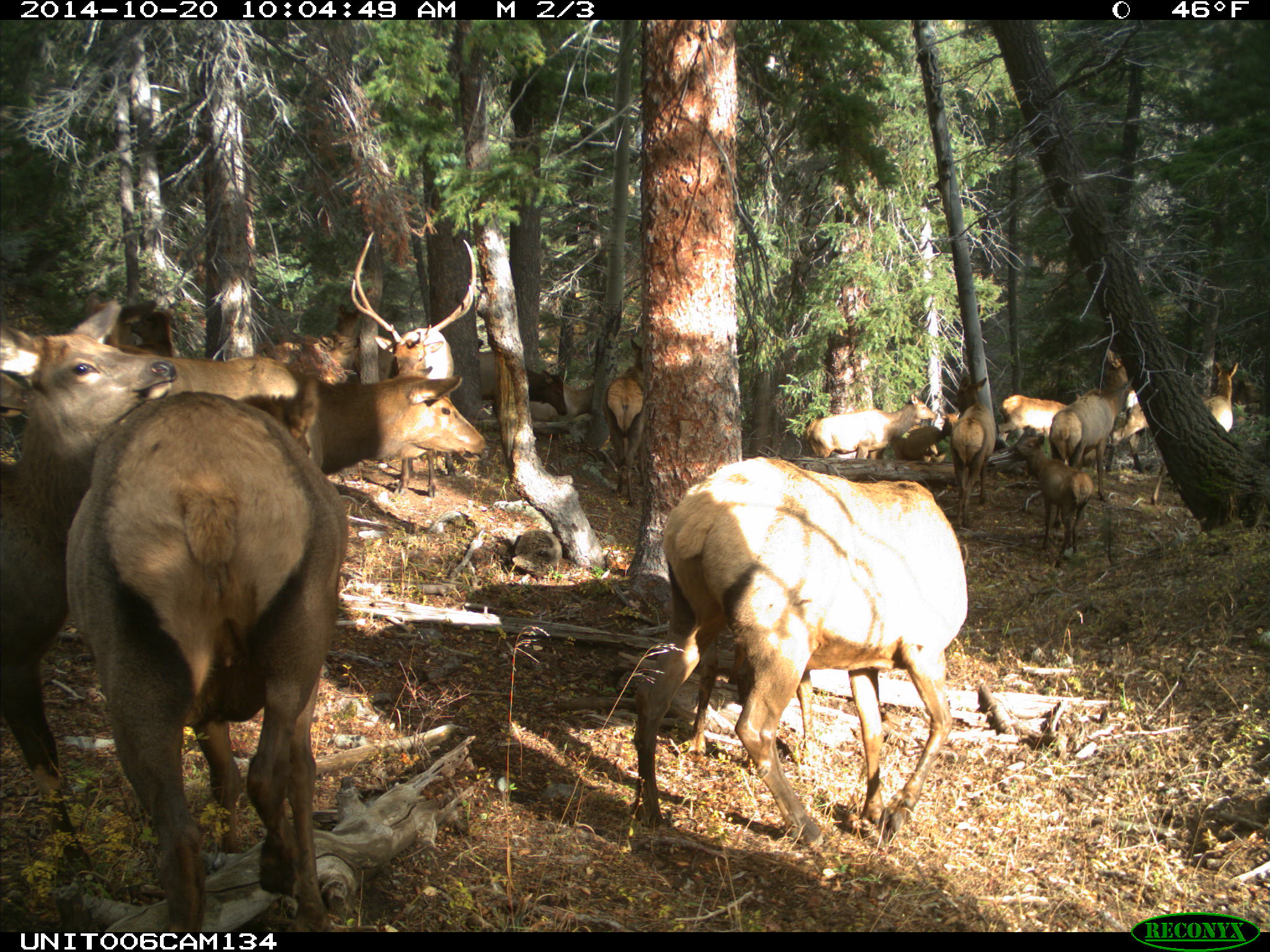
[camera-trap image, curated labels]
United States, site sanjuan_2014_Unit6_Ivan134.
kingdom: Animalia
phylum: Chordata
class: Mammalia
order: Artiodactyla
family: Cervidae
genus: Cervus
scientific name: Cervus elaphus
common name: red deer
Cervus elaphus (red deer).